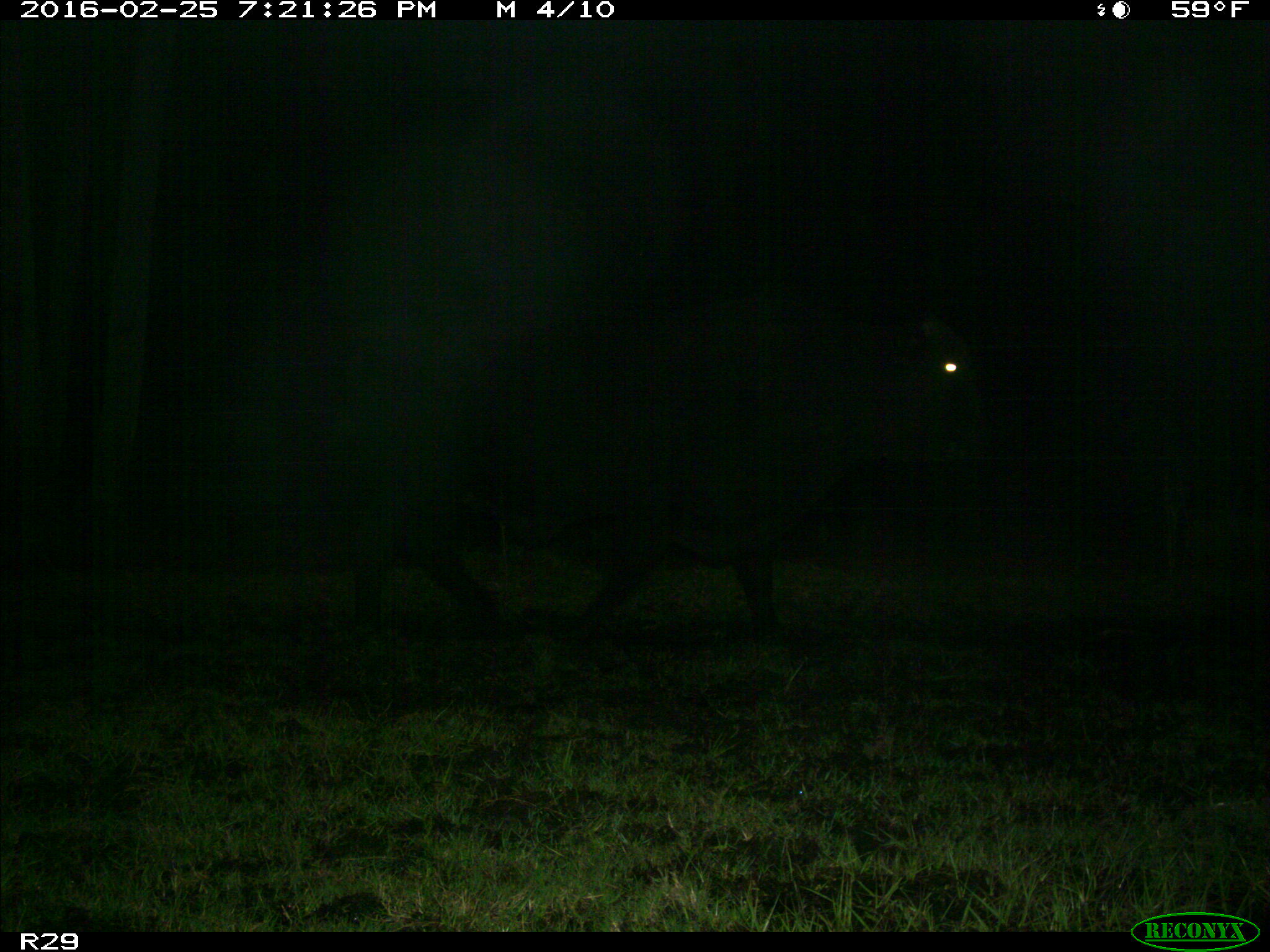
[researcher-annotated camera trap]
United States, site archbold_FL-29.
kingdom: Animalia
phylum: Chordata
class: Mammalia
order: Artiodactyla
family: Bovidae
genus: Bos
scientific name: Bos taurus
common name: domestic cow